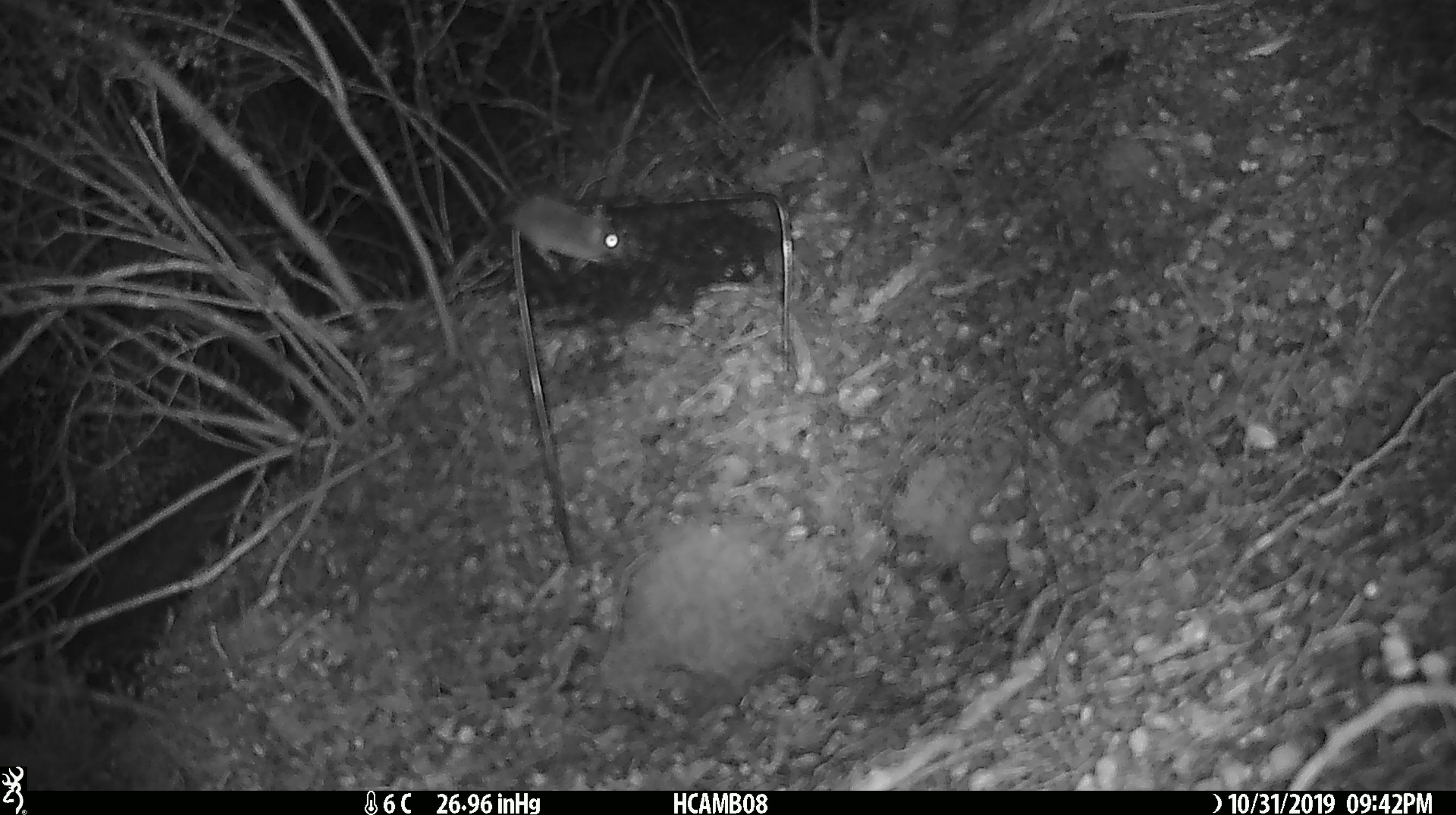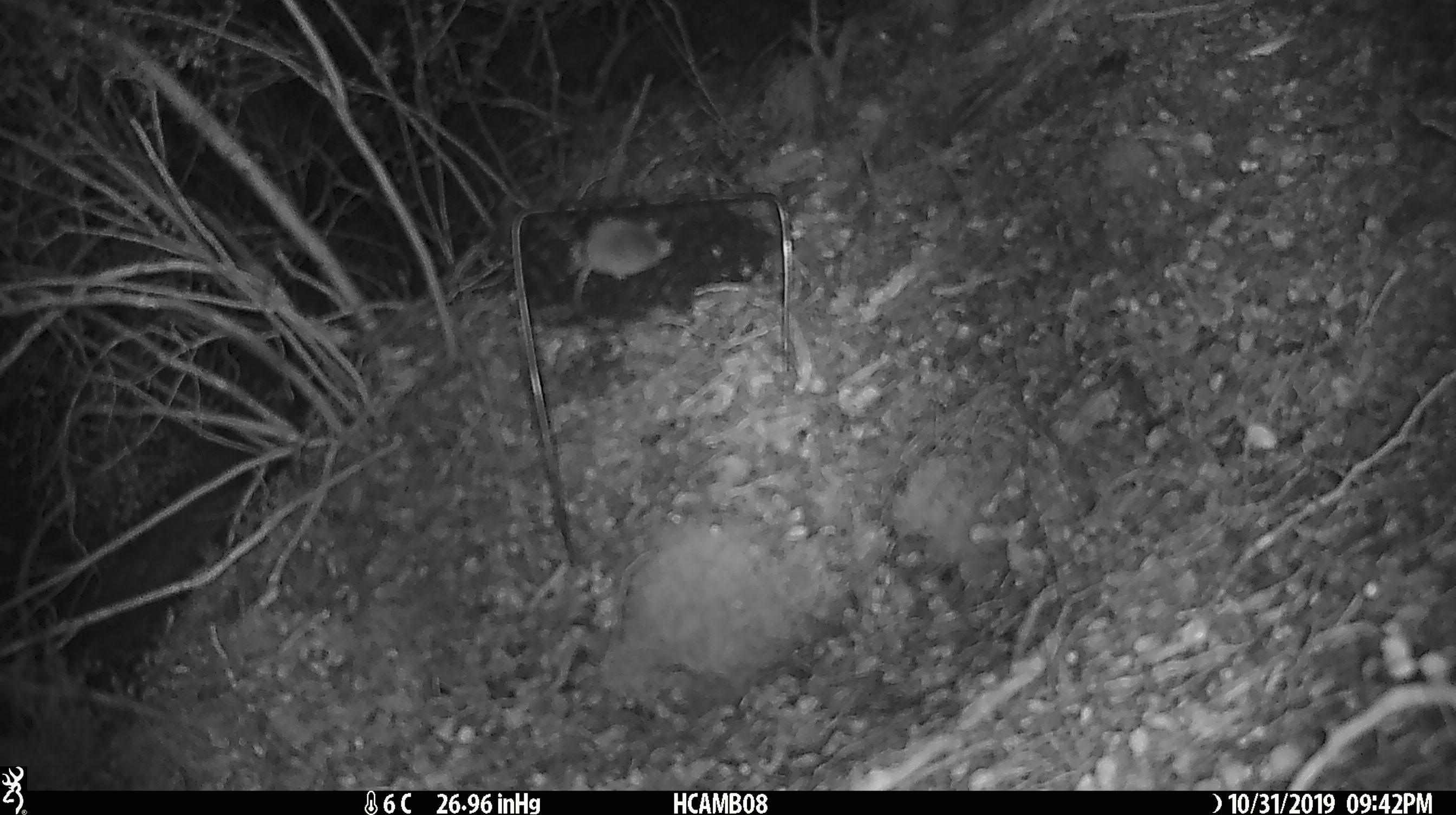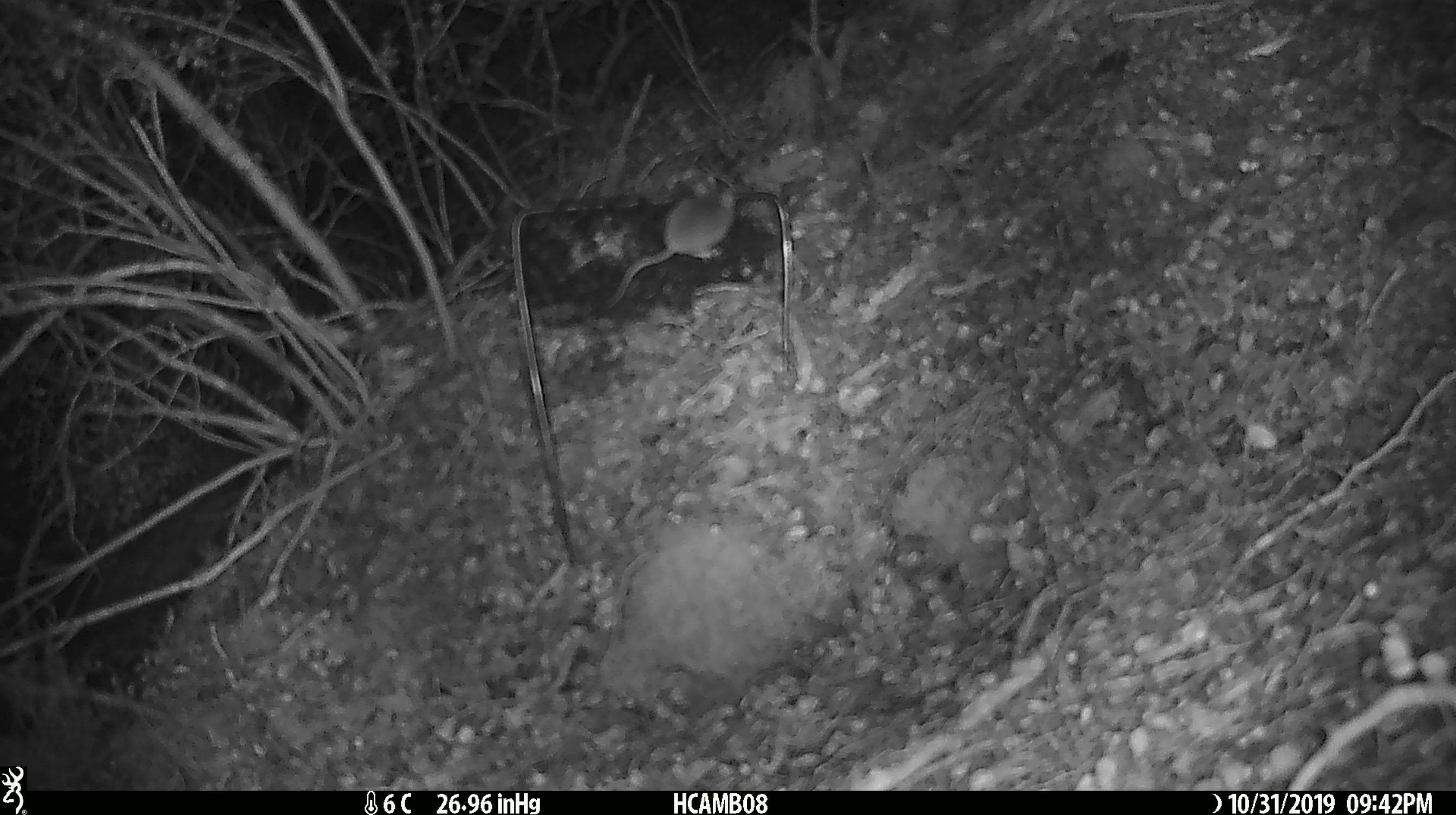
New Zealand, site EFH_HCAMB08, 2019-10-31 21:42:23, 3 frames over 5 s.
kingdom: Animalia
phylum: Chordata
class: Mammalia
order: Rodentia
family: Muridae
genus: Mus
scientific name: Mus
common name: mouse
Mouse (Mus).